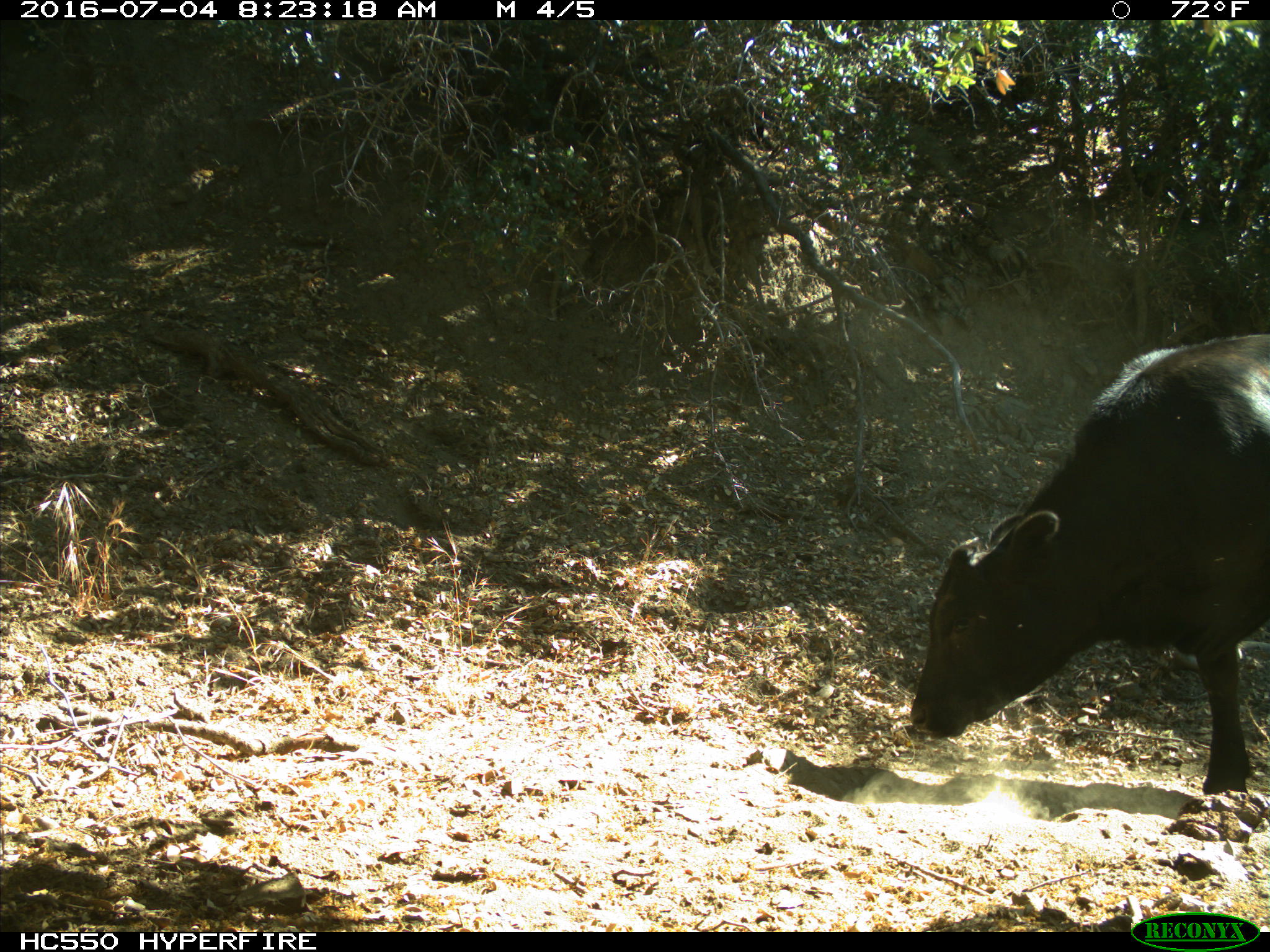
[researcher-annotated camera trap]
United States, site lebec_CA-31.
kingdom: Animalia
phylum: Chordata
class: Mammalia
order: Artiodactyla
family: Bovidae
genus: Bos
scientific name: Bos taurus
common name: domestic cow